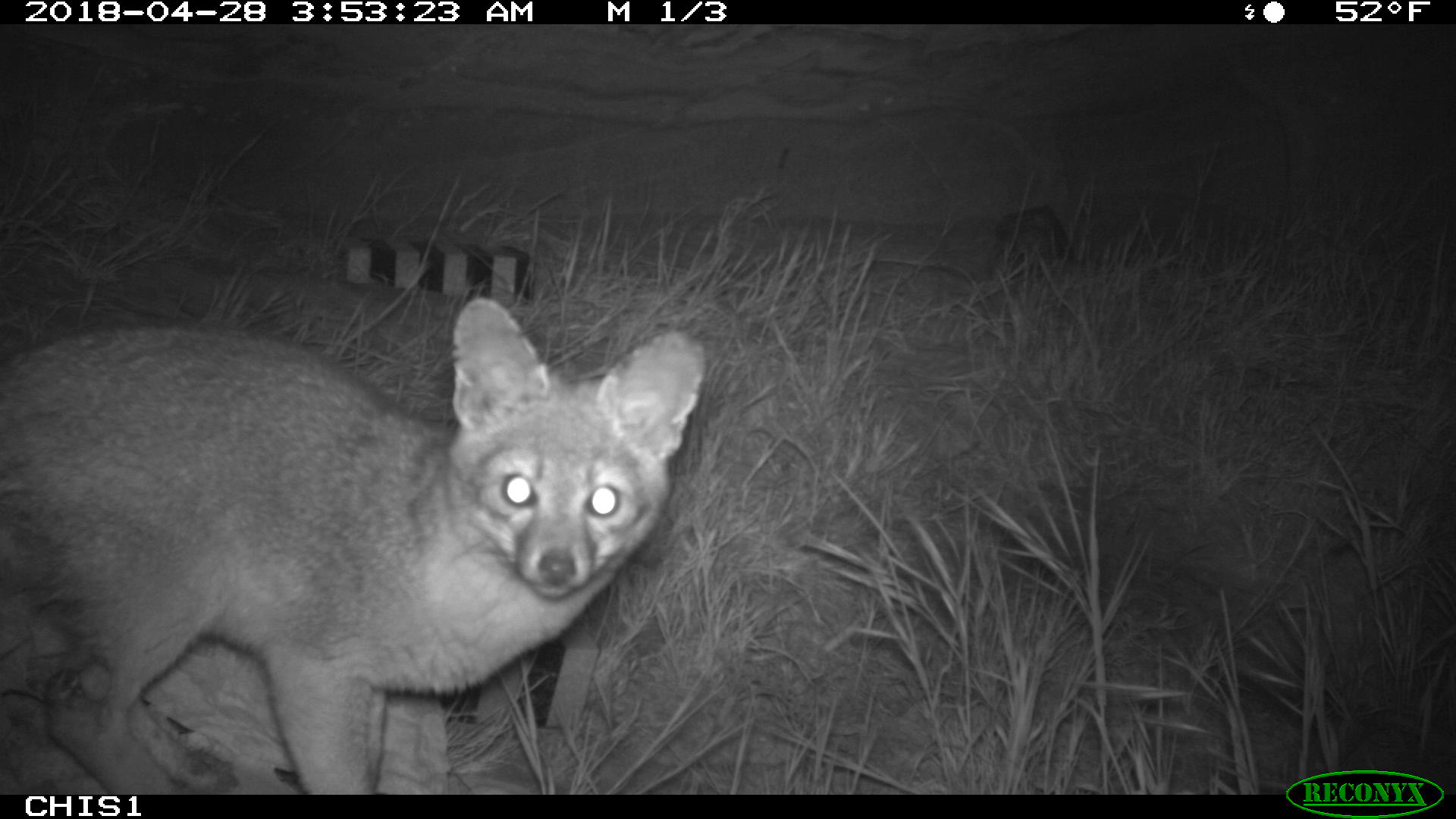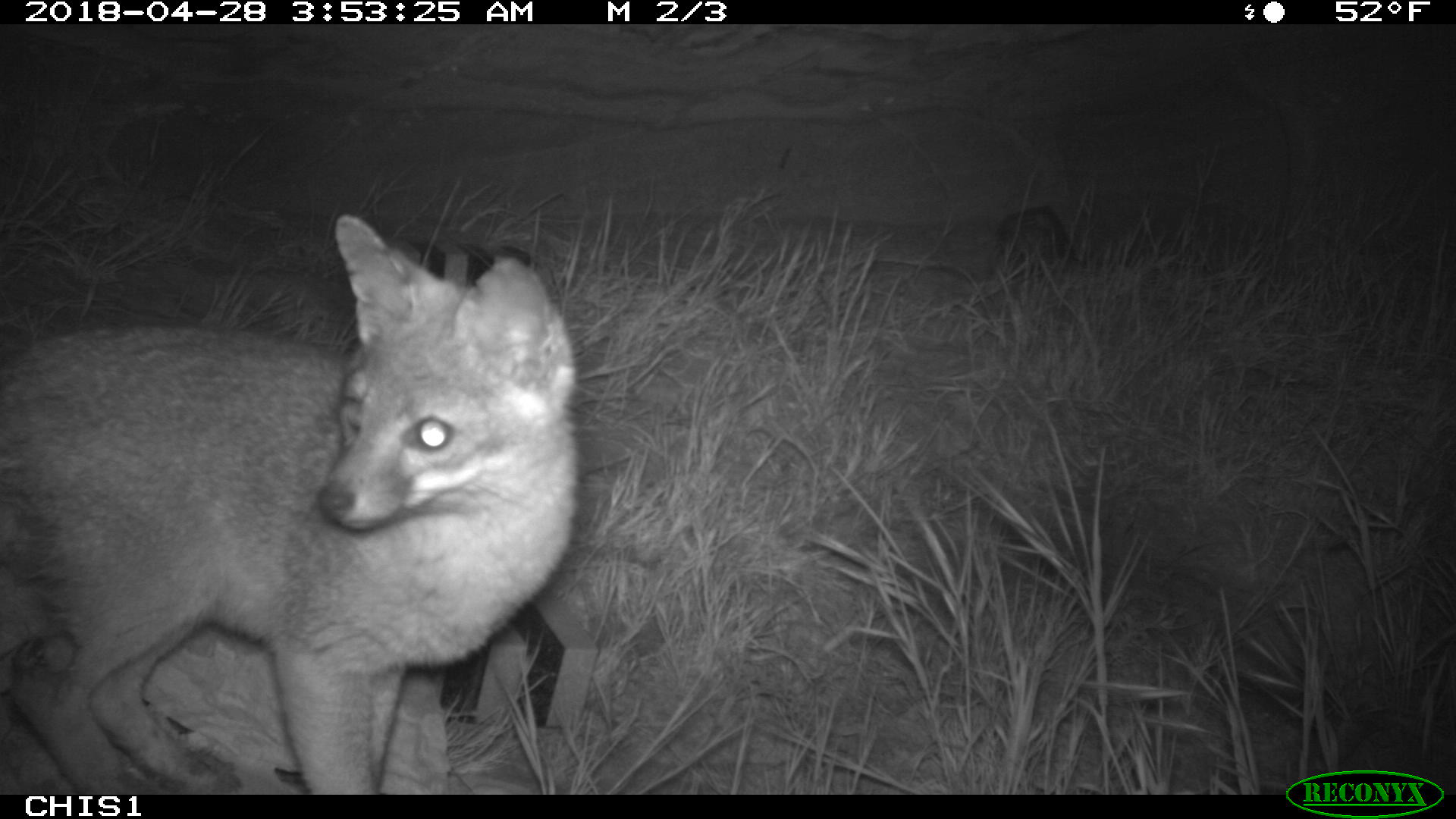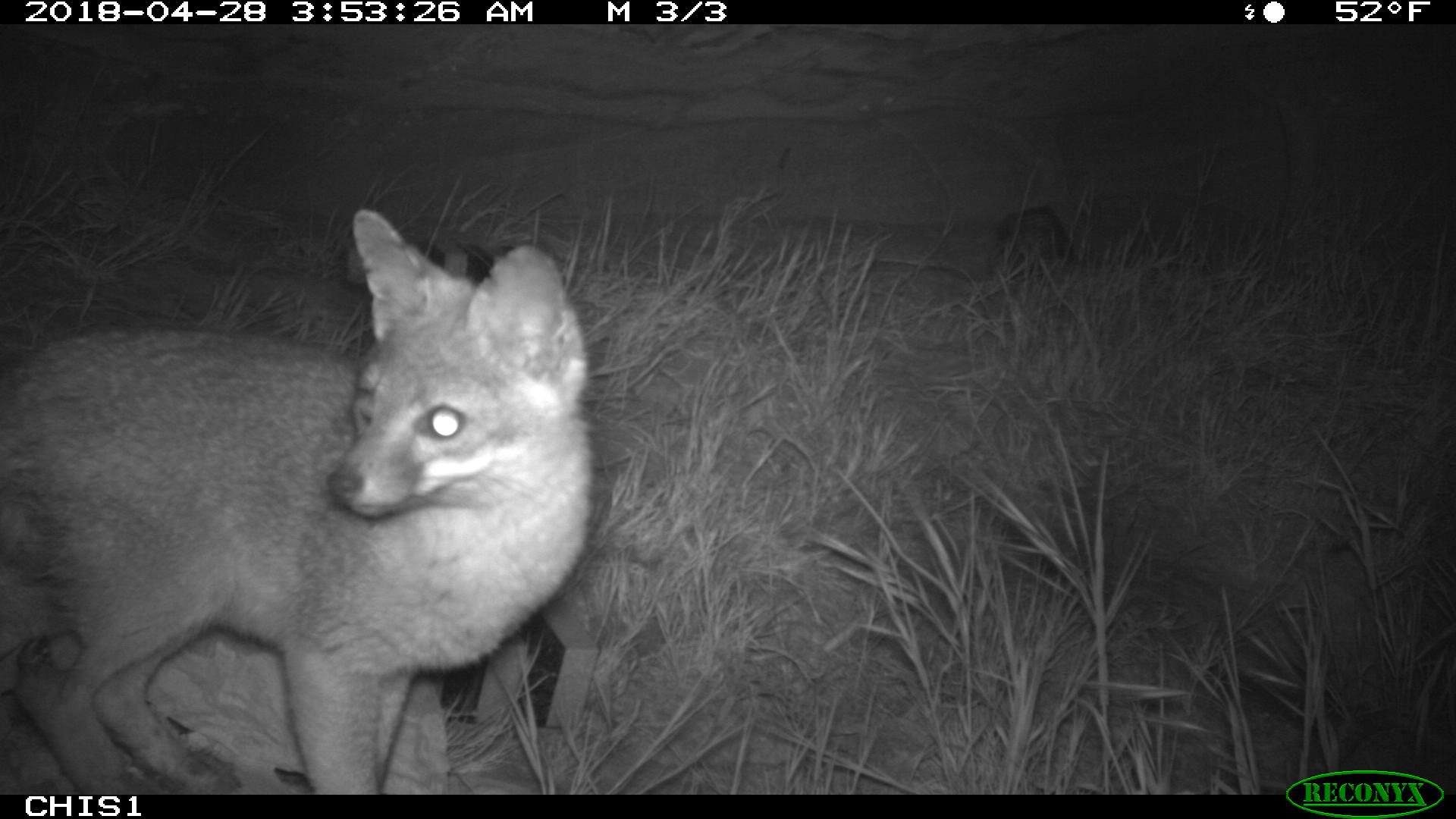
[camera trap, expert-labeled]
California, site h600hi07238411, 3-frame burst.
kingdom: Animalia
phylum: Chordata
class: Mammalia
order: Carnivora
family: Canidae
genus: Urocyon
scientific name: Urocyon littoralis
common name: island fox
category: fox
Fox (island fox) (Urocyon littoralis).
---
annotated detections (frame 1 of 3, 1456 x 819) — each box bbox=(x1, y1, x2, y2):
fox: bbox=(0, 297, 704, 794)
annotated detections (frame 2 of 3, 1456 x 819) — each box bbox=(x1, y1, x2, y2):
fox: bbox=(0, 212, 579, 792)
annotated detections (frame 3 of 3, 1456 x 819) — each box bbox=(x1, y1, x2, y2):
fox: bbox=(0, 205, 592, 792)